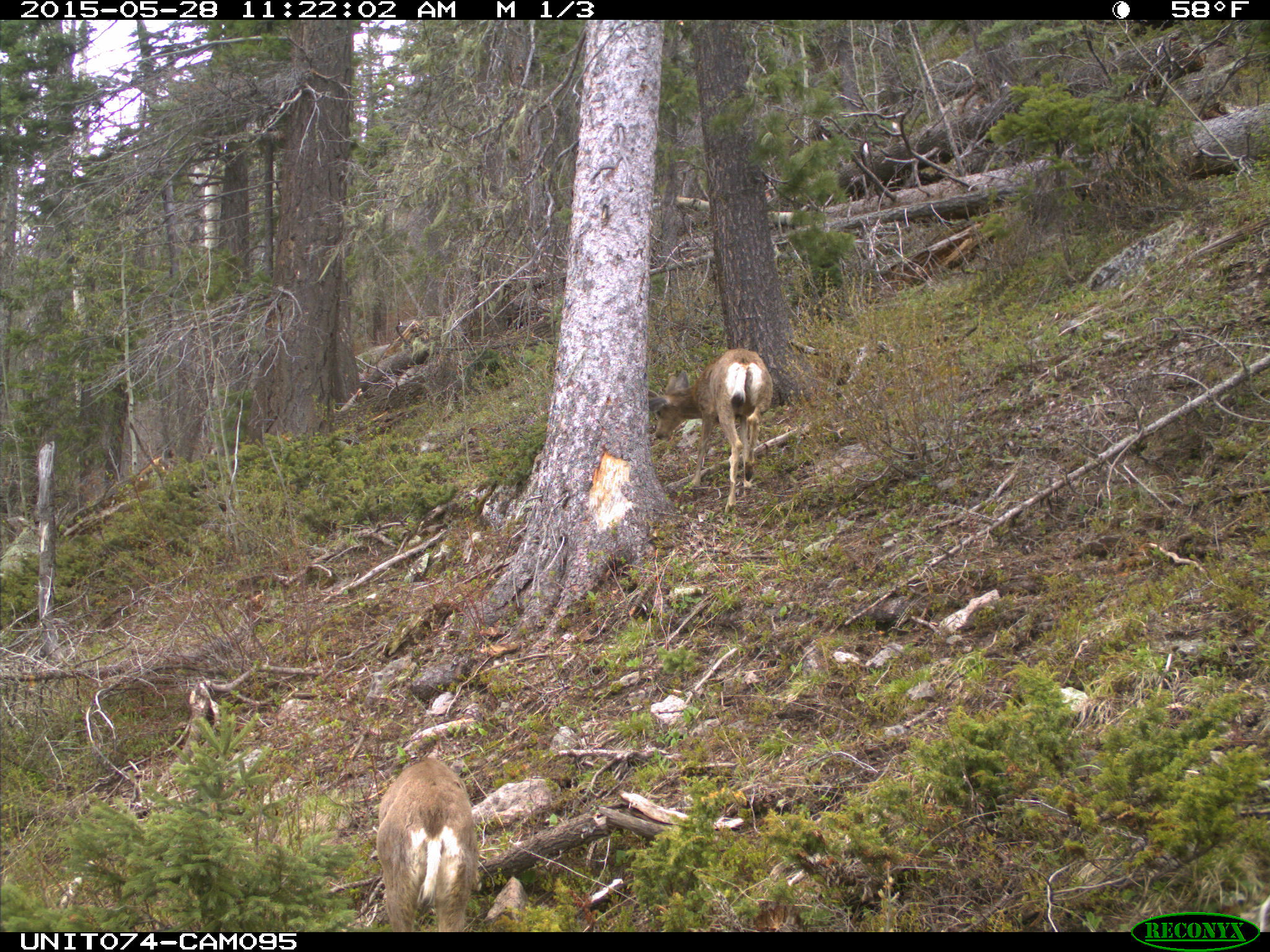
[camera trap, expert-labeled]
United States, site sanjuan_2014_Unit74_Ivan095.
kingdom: Animalia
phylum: Chordata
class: Mammalia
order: Artiodactyla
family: Cervidae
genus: Odocoileus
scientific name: Odocoileus hemionus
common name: mule deer